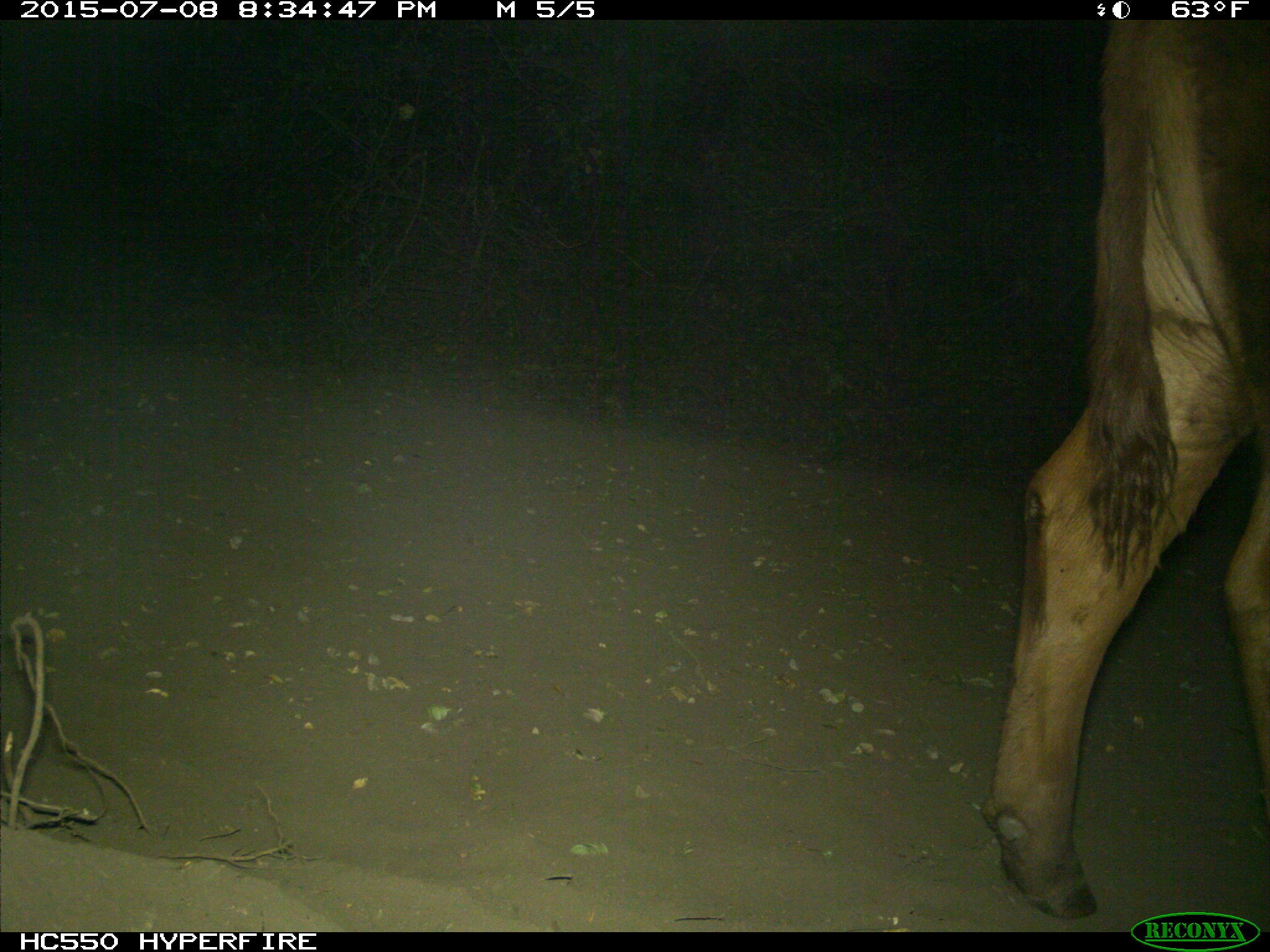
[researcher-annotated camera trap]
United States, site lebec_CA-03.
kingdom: Animalia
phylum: Chordata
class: Mammalia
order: Artiodactyla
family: Bovidae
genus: Bos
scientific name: Bos taurus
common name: domestic cow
Bos taurus (domestic cow).